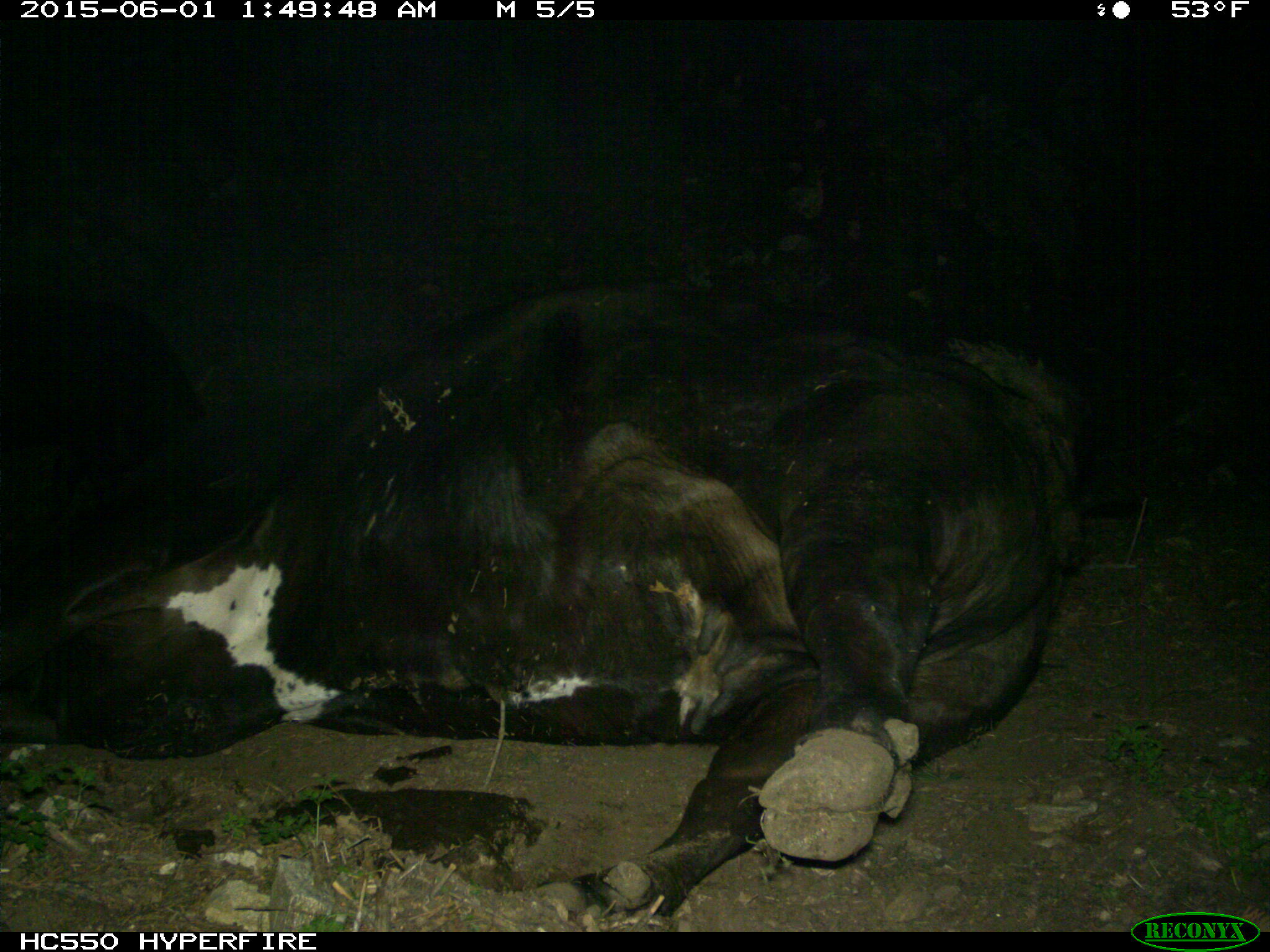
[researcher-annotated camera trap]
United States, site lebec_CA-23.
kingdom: Animalia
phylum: Chordata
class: Mammalia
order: Artiodactyla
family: Bovidae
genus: Bos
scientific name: Bos taurus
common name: domestic cow